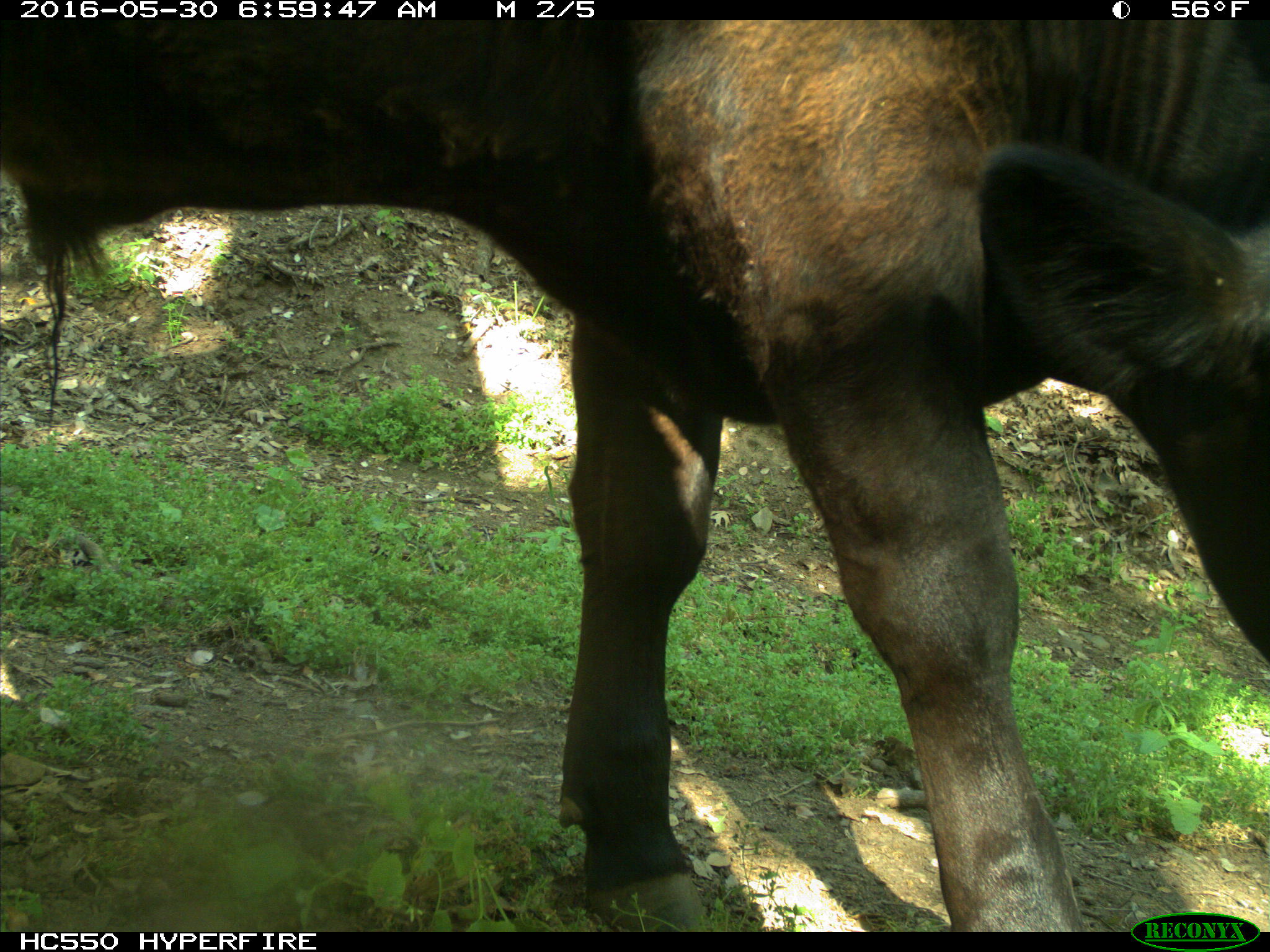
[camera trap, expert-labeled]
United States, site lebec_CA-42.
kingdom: Animalia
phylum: Chordata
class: Mammalia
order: Artiodactyla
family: Bovidae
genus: Bos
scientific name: Bos taurus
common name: domestic cow